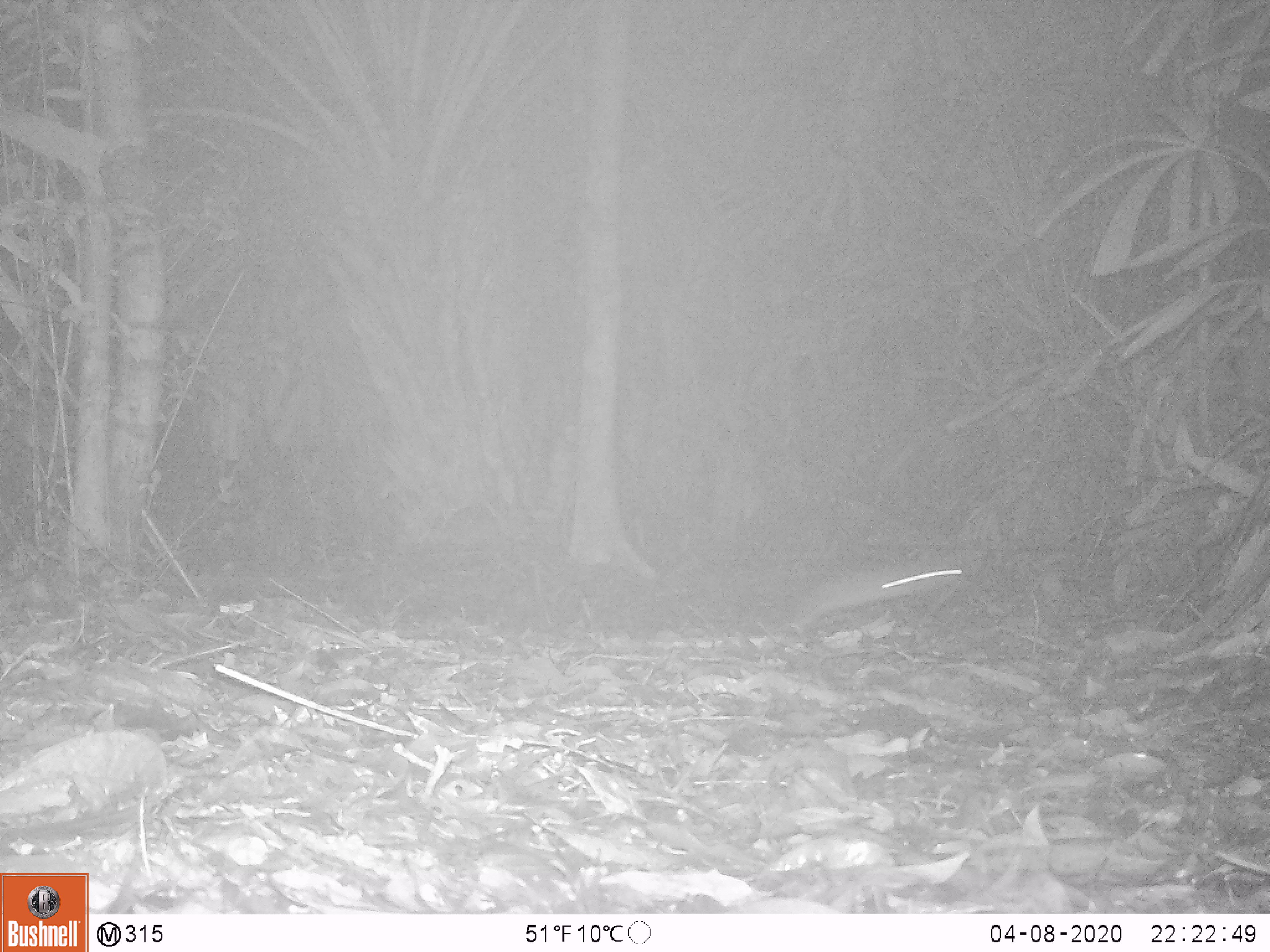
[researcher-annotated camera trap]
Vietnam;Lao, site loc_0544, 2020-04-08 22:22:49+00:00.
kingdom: Animalia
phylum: Chordata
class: Mammalia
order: Rodentia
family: Muridae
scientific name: Muridae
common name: old-world mice and rats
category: unidentified murid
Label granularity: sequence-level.